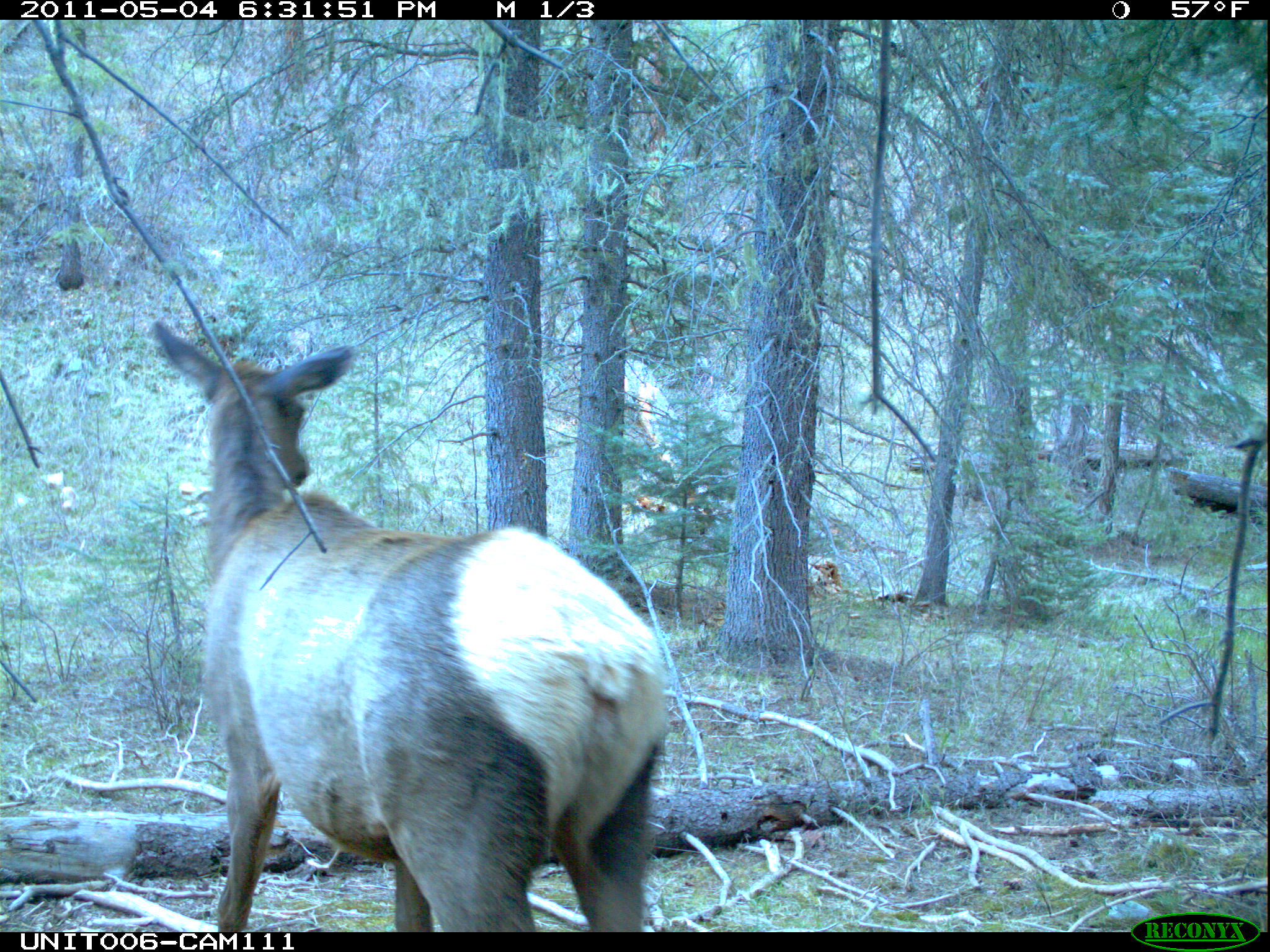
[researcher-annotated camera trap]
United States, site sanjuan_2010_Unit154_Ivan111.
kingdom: Animalia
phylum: Chordata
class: Mammalia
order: Artiodactyla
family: Cervidae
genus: Cervus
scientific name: Cervus elaphus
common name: red deer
Cervus elaphus (red deer).